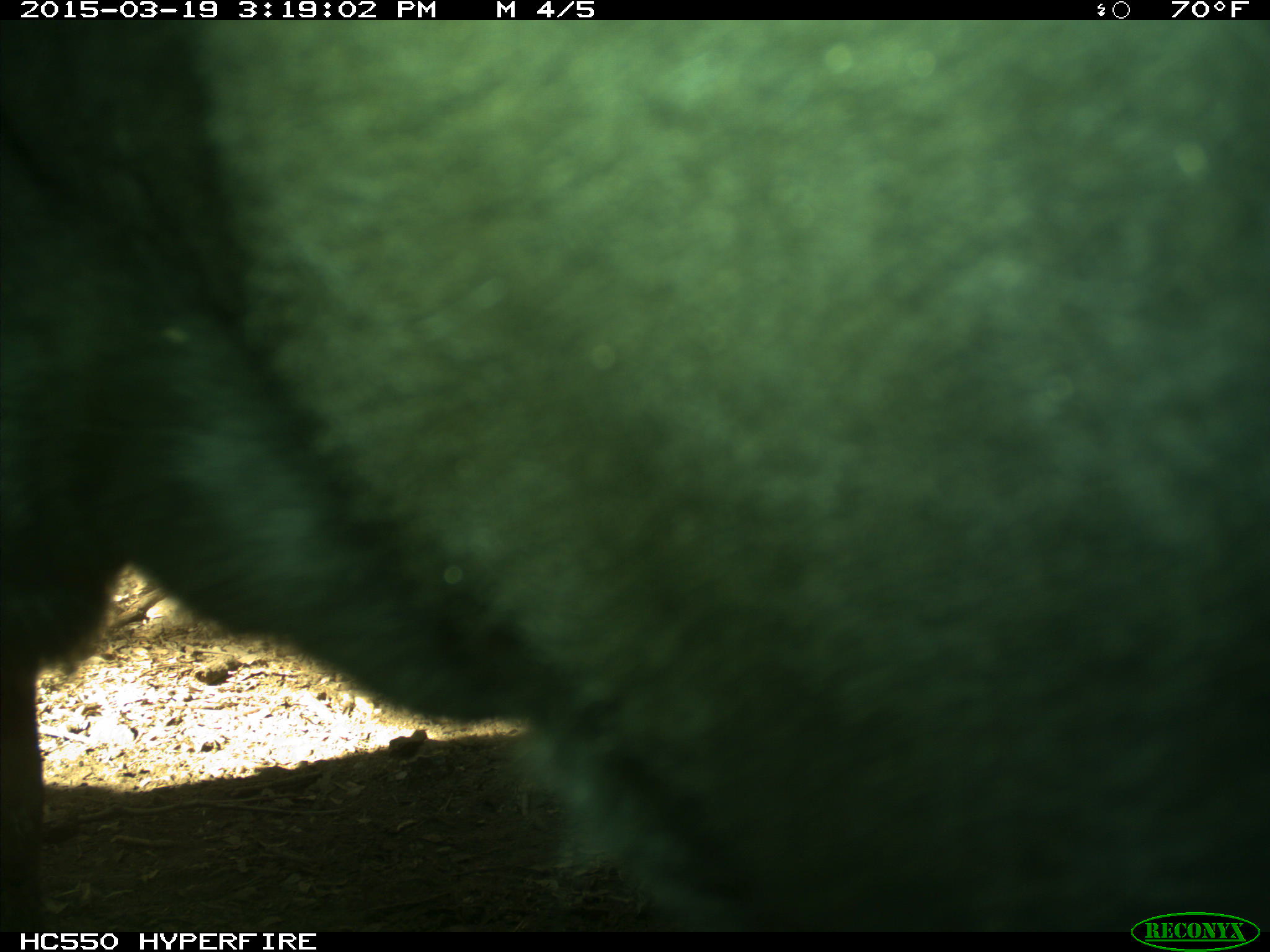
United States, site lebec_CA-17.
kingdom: Animalia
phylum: Chordata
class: Mammalia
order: Artiodactyla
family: Bovidae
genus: Bos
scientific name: Bos taurus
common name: domestic cow